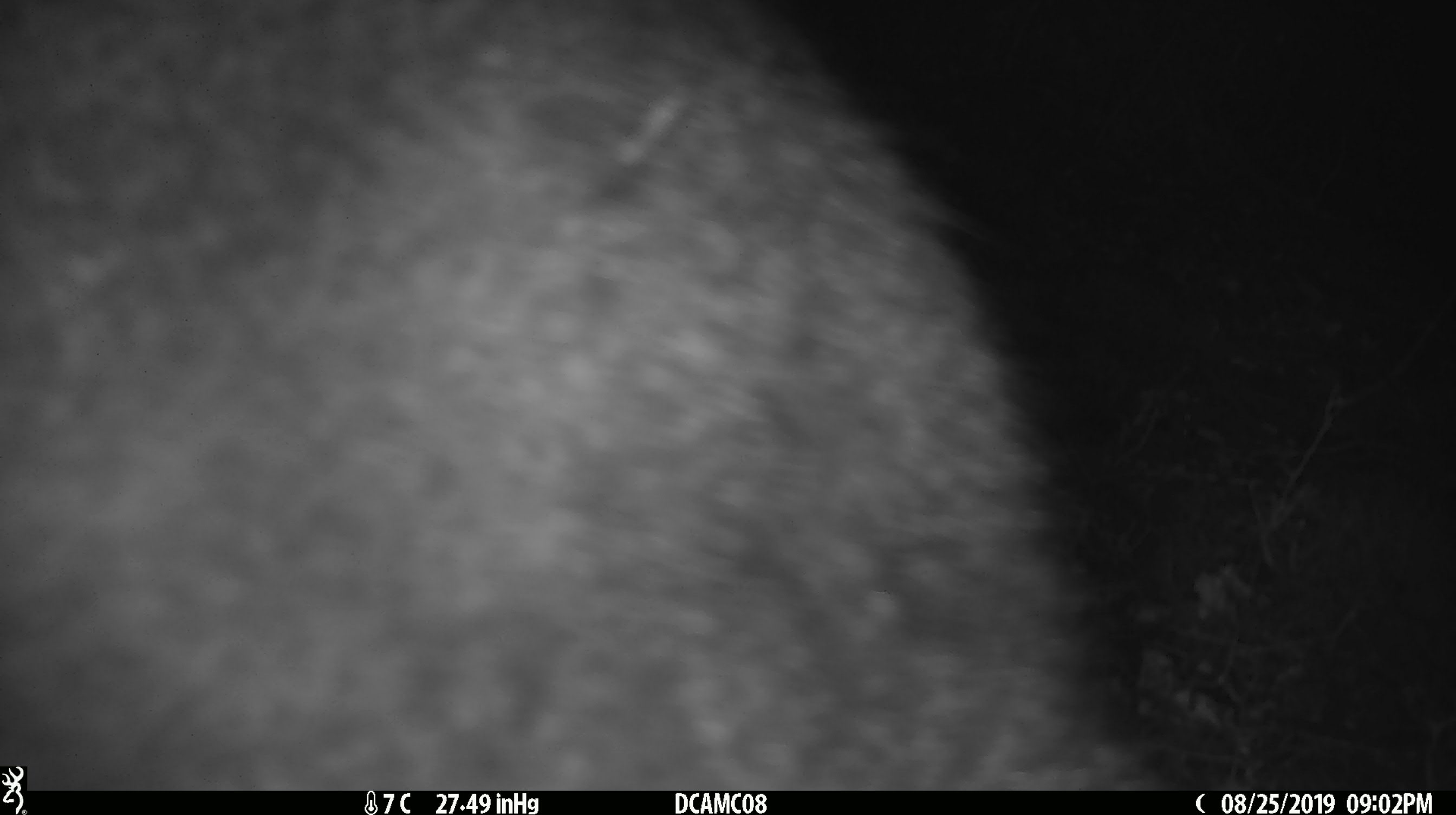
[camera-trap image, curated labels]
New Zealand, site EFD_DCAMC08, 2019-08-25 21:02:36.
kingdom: Animalia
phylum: Chordata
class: Mammalia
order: Diprotodontia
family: Phalangeridae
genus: Trichosurus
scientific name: Trichosurus vulpecula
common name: common brushtail possum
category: possum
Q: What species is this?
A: Possum (common brushtail possum) (Trichosurus vulpecula).